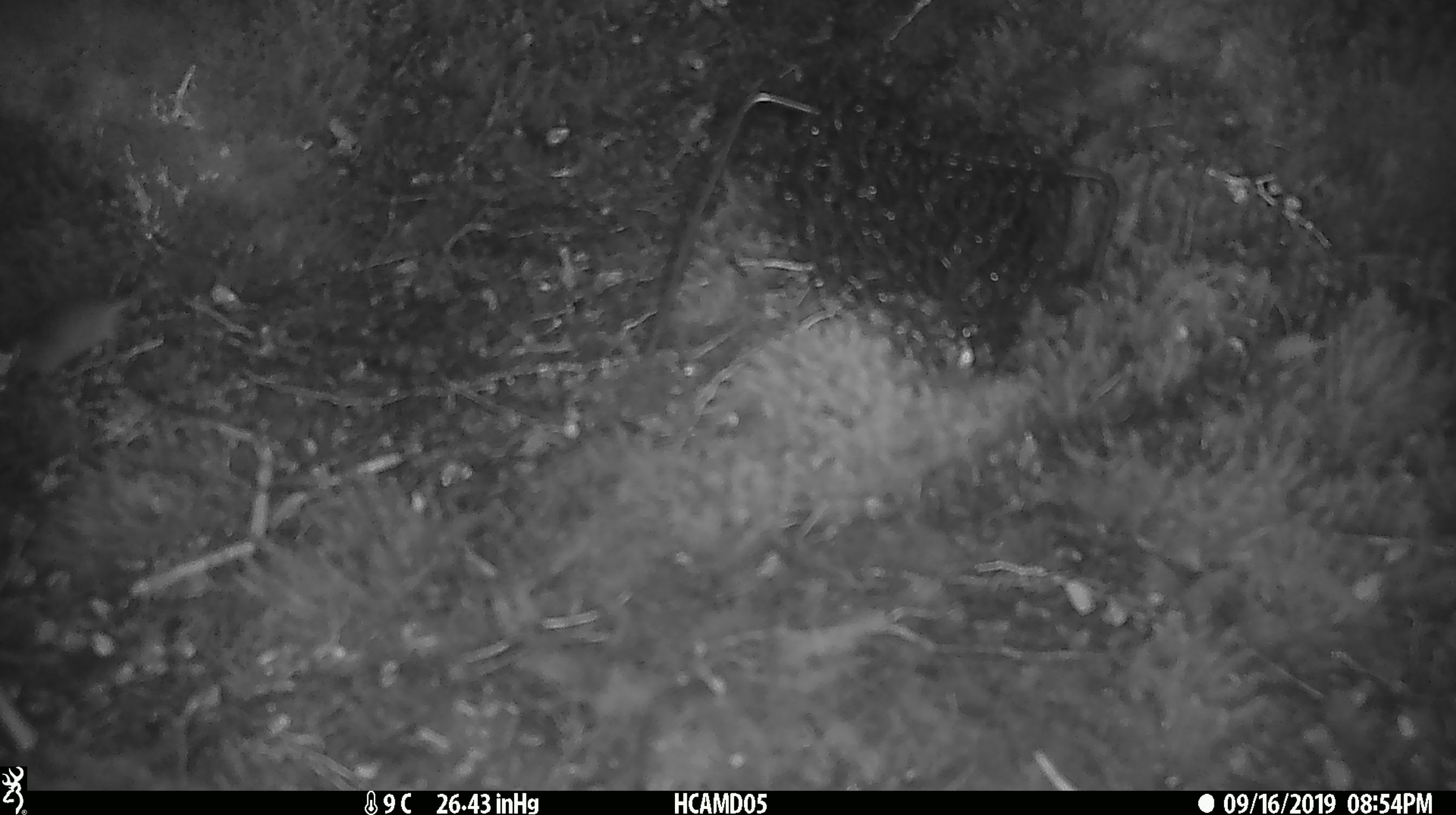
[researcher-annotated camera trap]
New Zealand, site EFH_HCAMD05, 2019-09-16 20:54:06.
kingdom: Animalia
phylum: Chordata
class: Mammalia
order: Rodentia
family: Muridae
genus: Mus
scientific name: Mus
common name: mouse